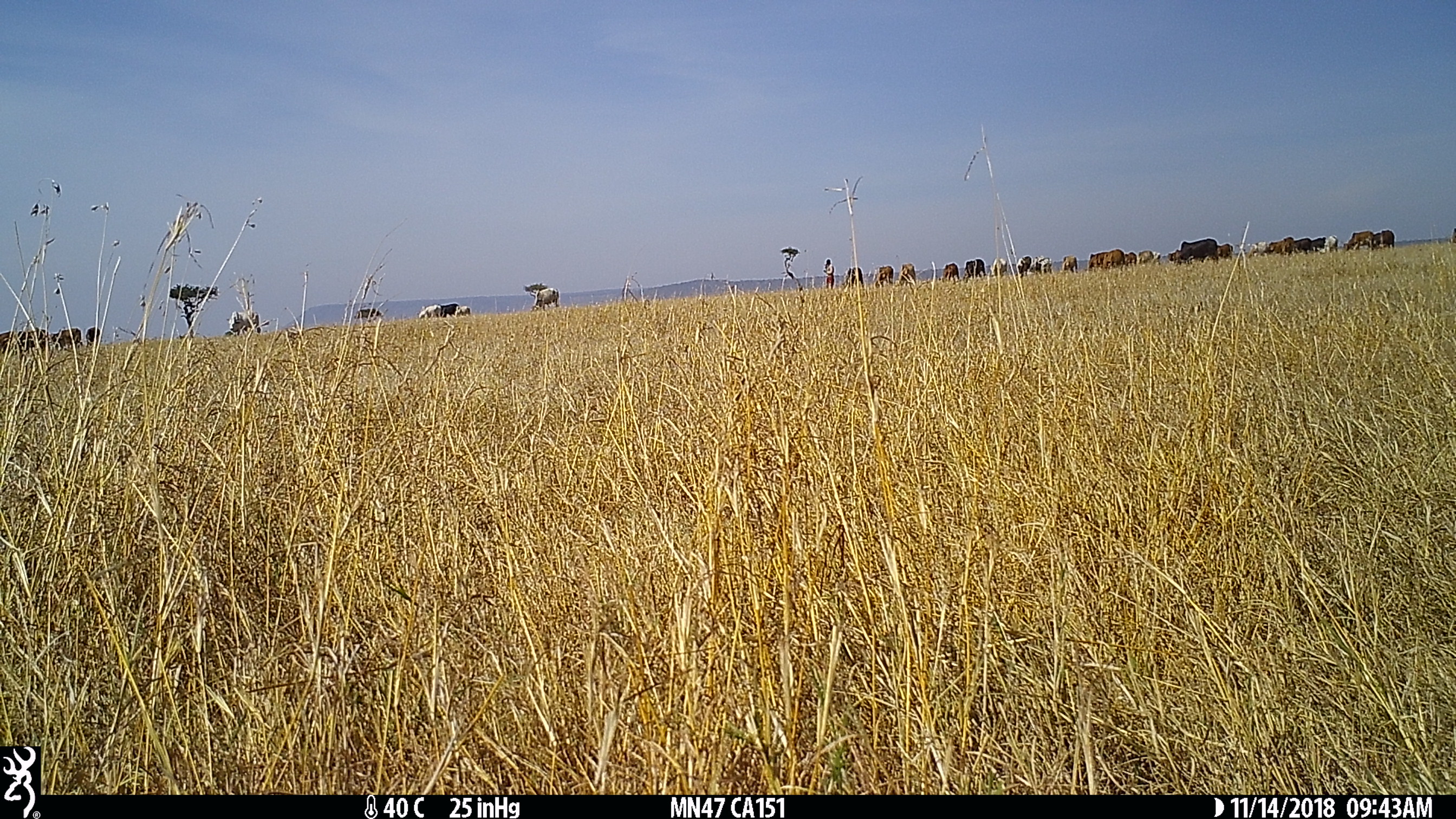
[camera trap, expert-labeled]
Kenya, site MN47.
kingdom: Animalia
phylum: Chordata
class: Mammalia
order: Artiodactyla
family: Bovidae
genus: Bos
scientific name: Bos taurus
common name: cattle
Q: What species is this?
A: Cattle (Bos taurus).